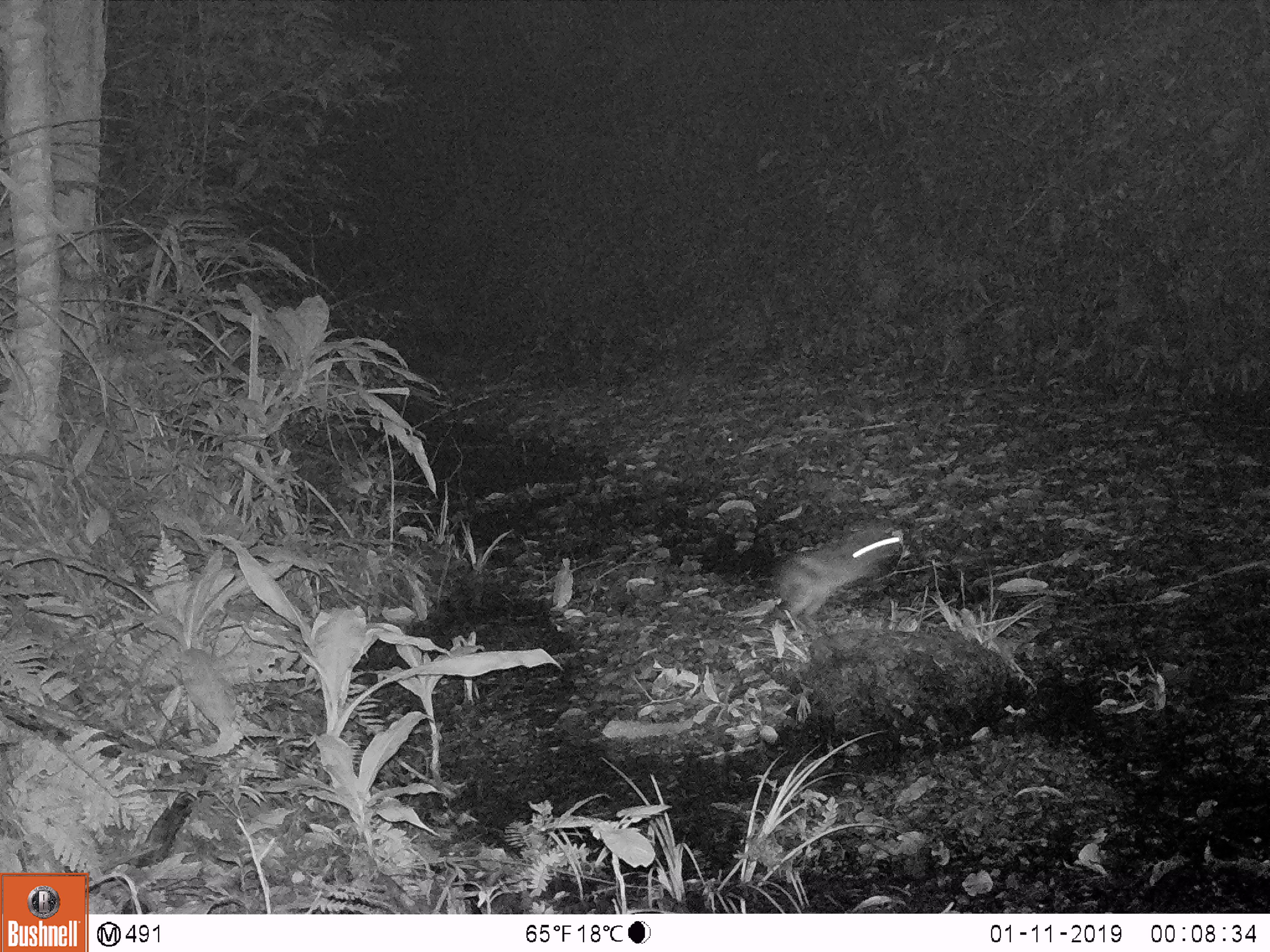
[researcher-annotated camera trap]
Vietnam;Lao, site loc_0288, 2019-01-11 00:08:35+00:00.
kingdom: Animalia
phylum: Chordata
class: Mammalia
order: Lagomorpha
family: Leporidae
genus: Nesolagus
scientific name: Nesolagus timminsi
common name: annamite striped rabbit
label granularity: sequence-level